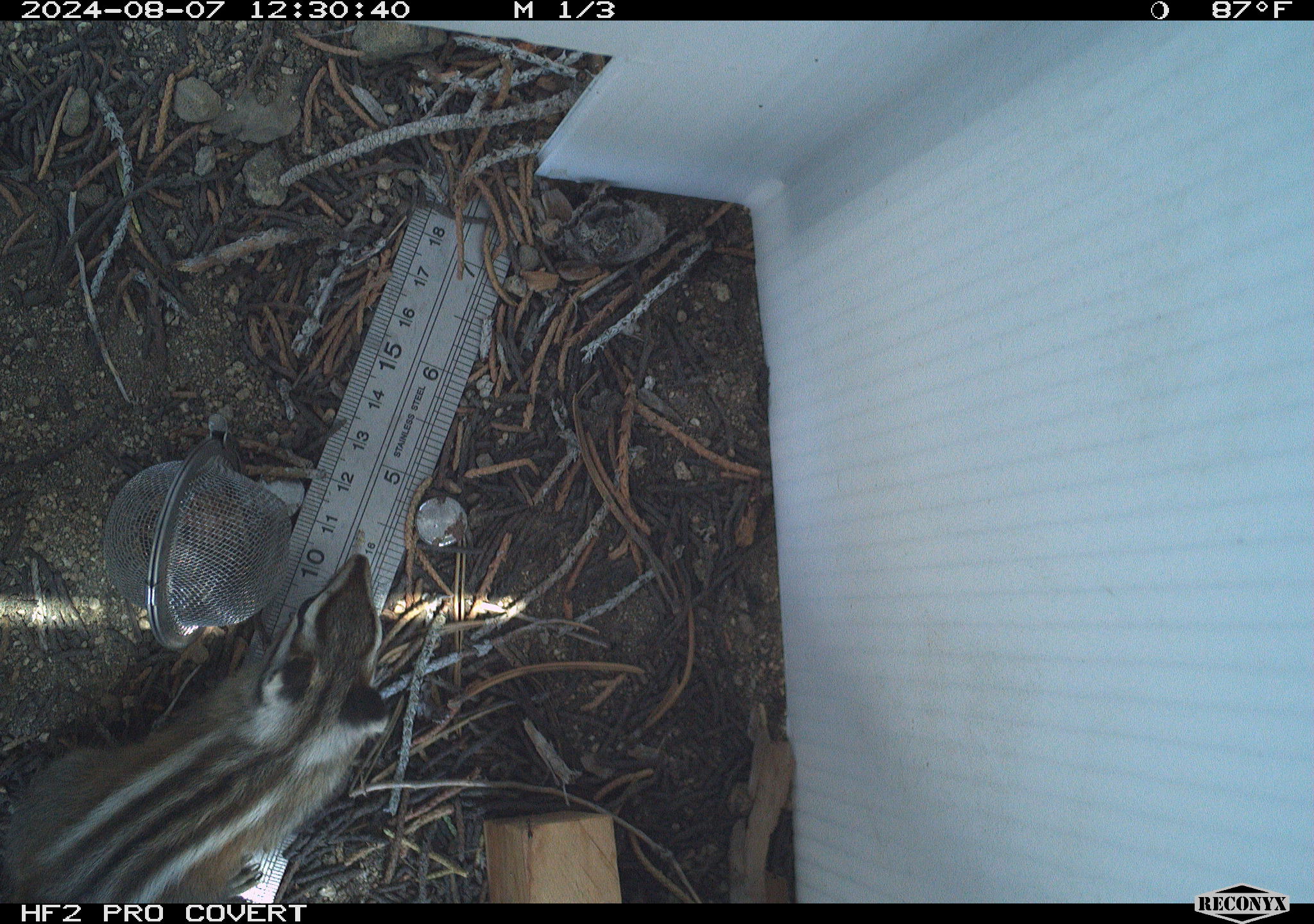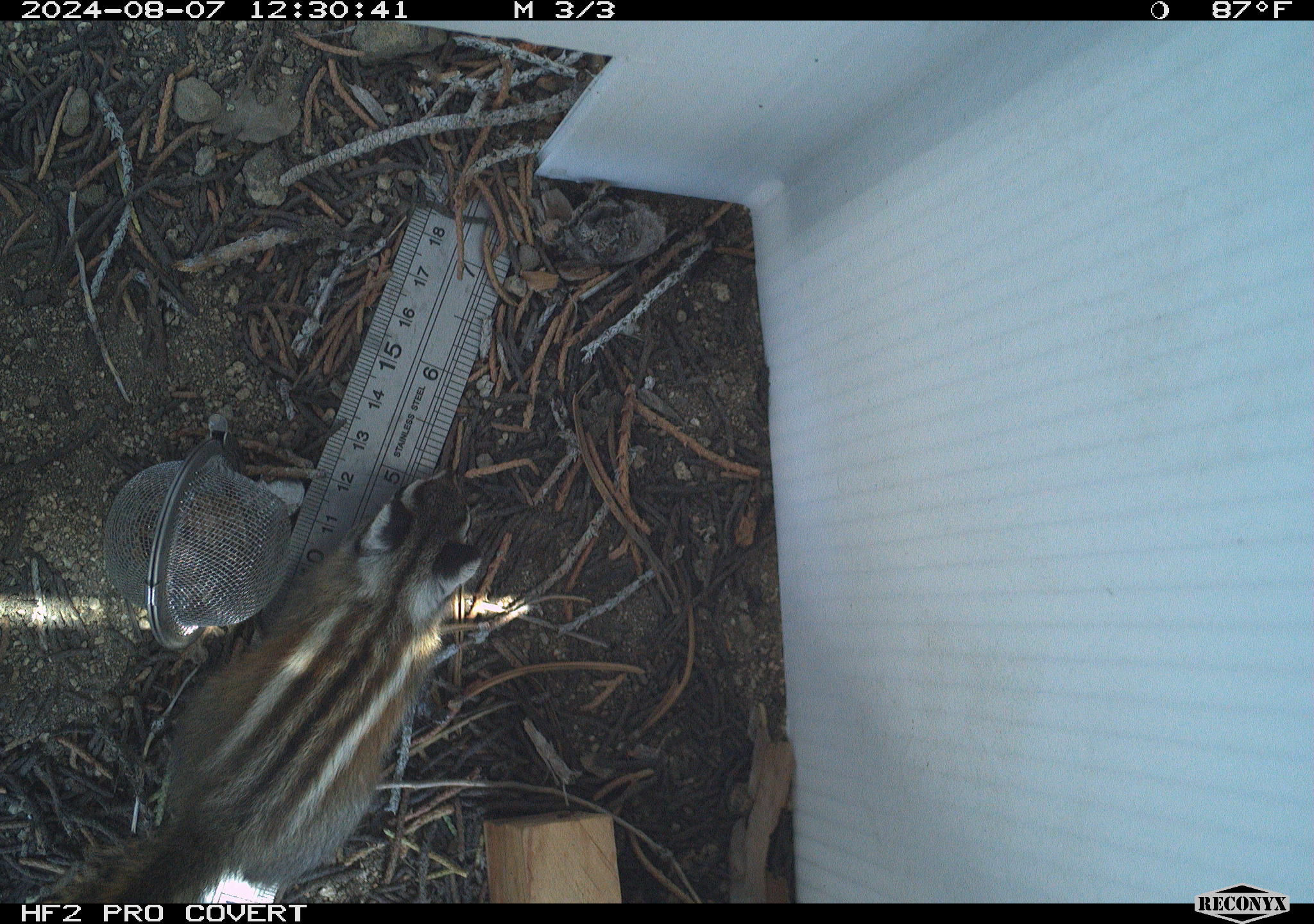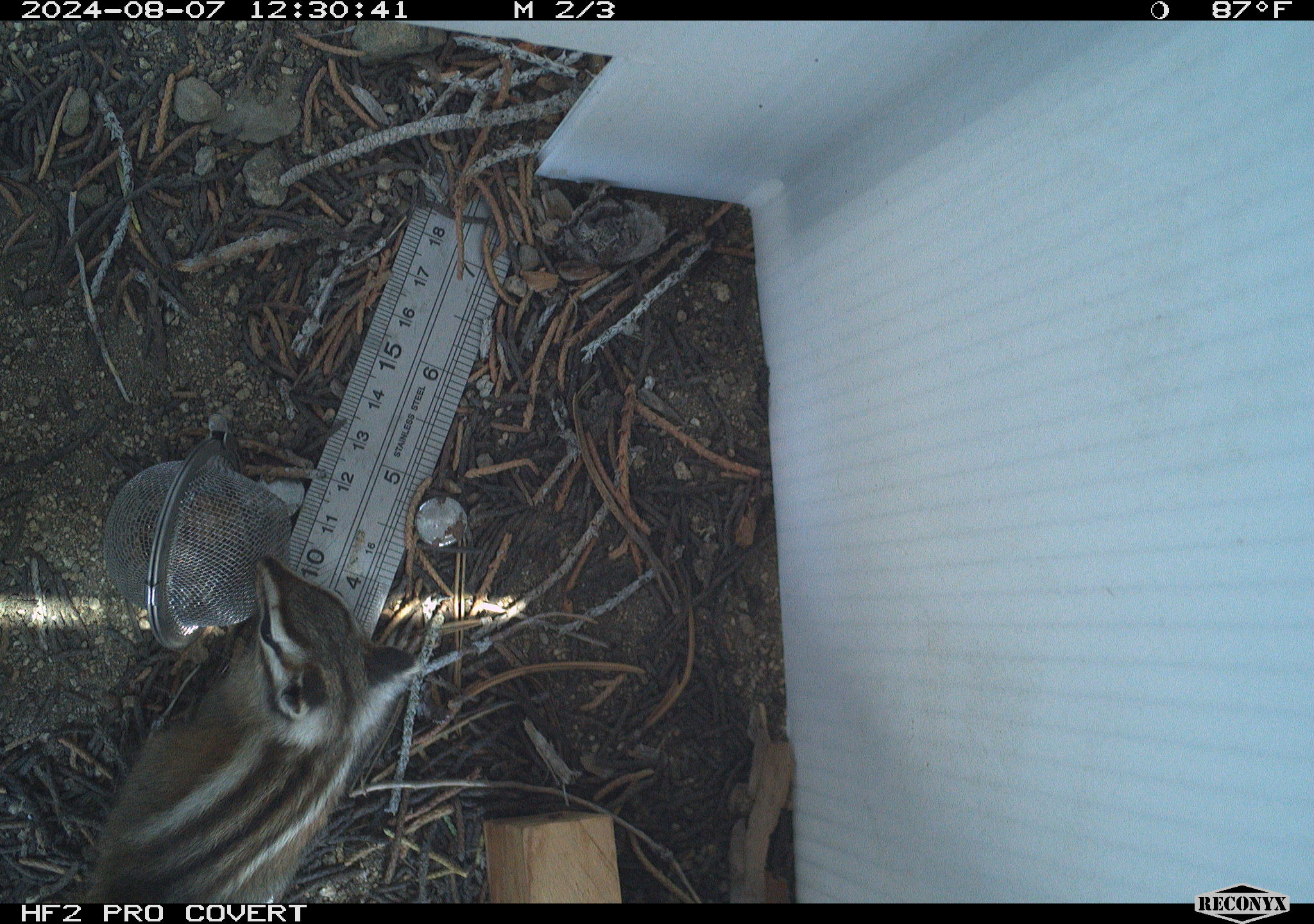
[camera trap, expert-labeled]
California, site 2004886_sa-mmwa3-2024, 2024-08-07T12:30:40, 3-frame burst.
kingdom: Animalia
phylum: Chordata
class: Mammalia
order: Rodentia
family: Sciuridae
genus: Neotamias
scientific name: Neotamias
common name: western chipmunks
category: neotamias species